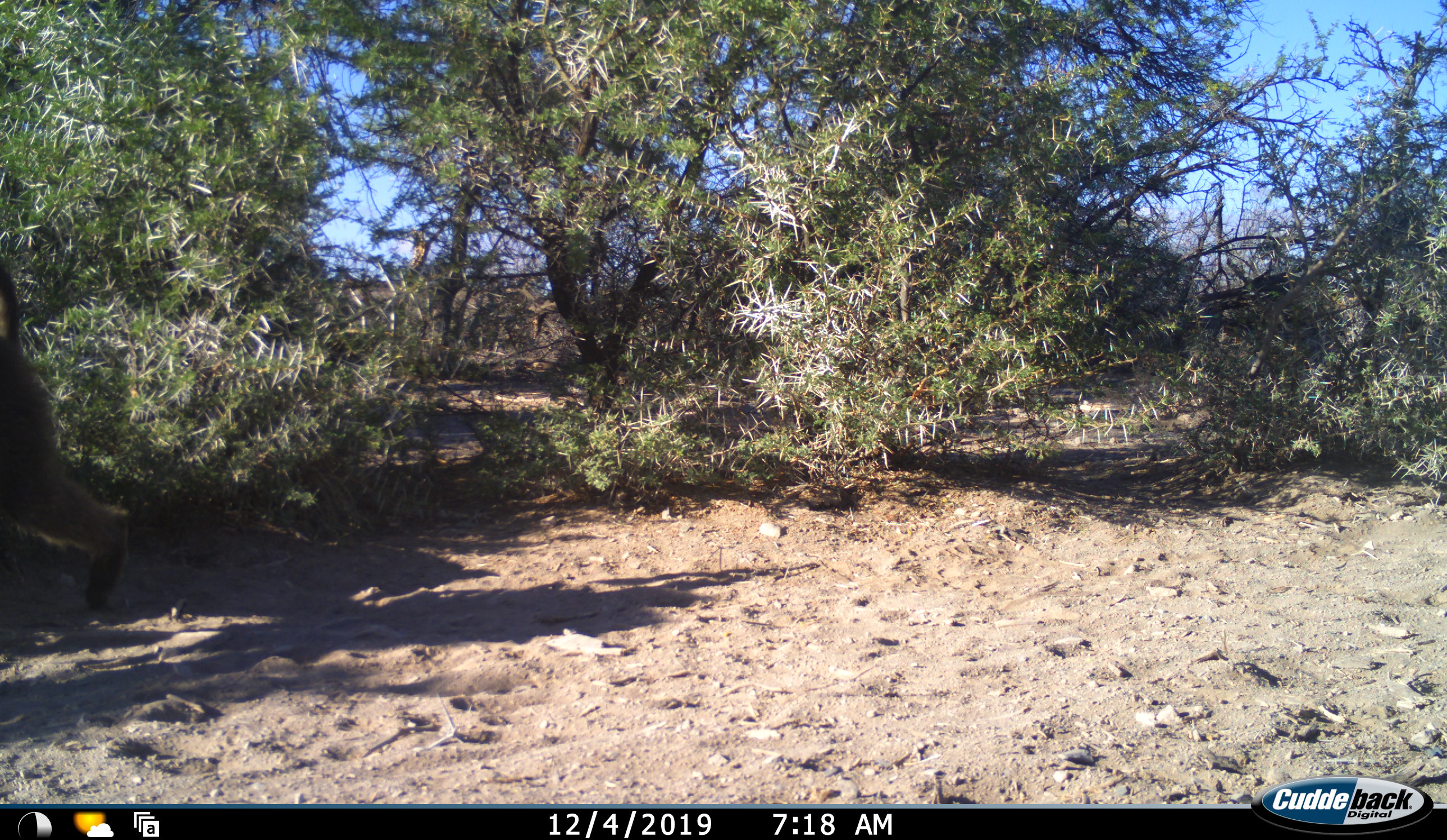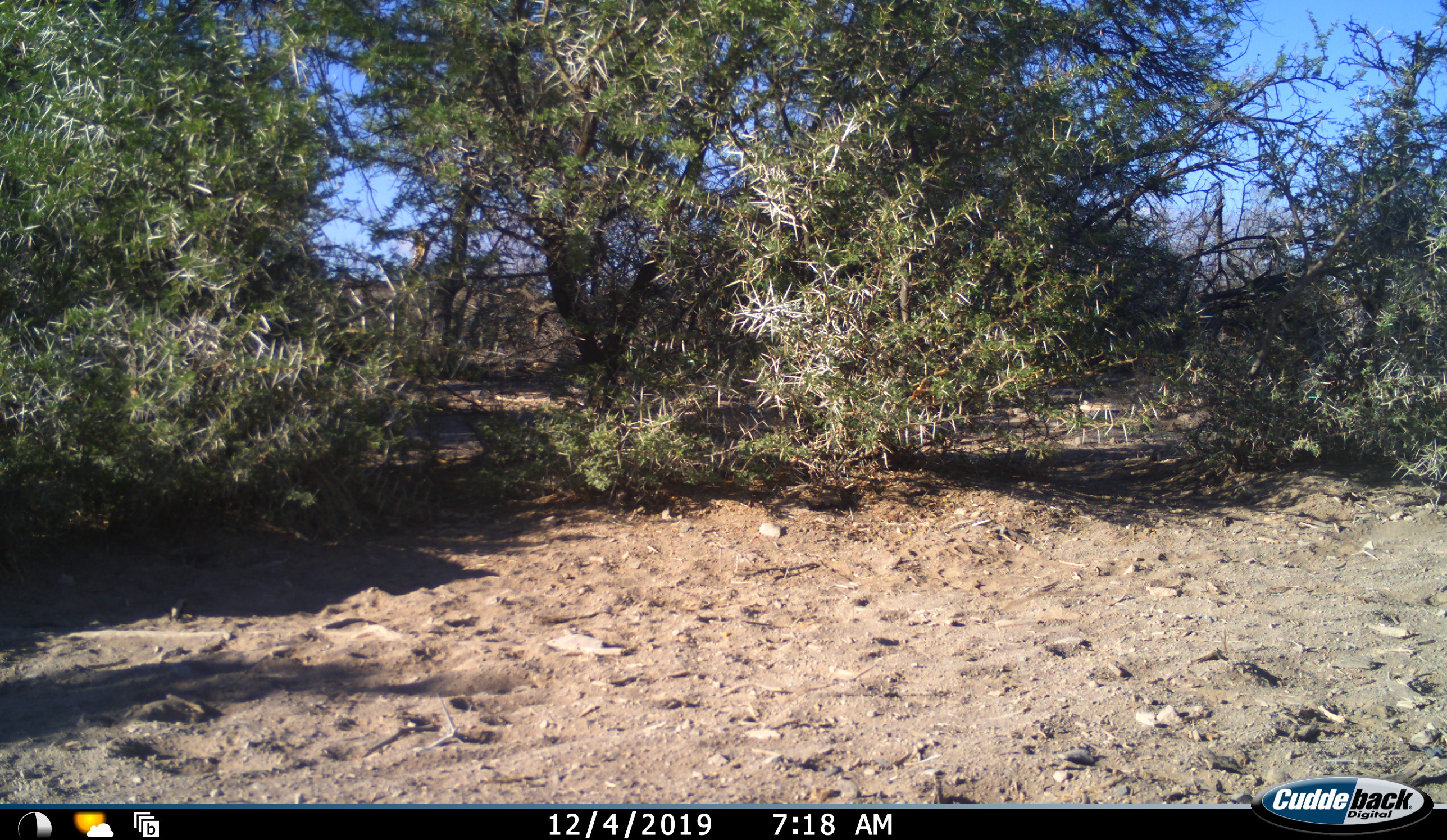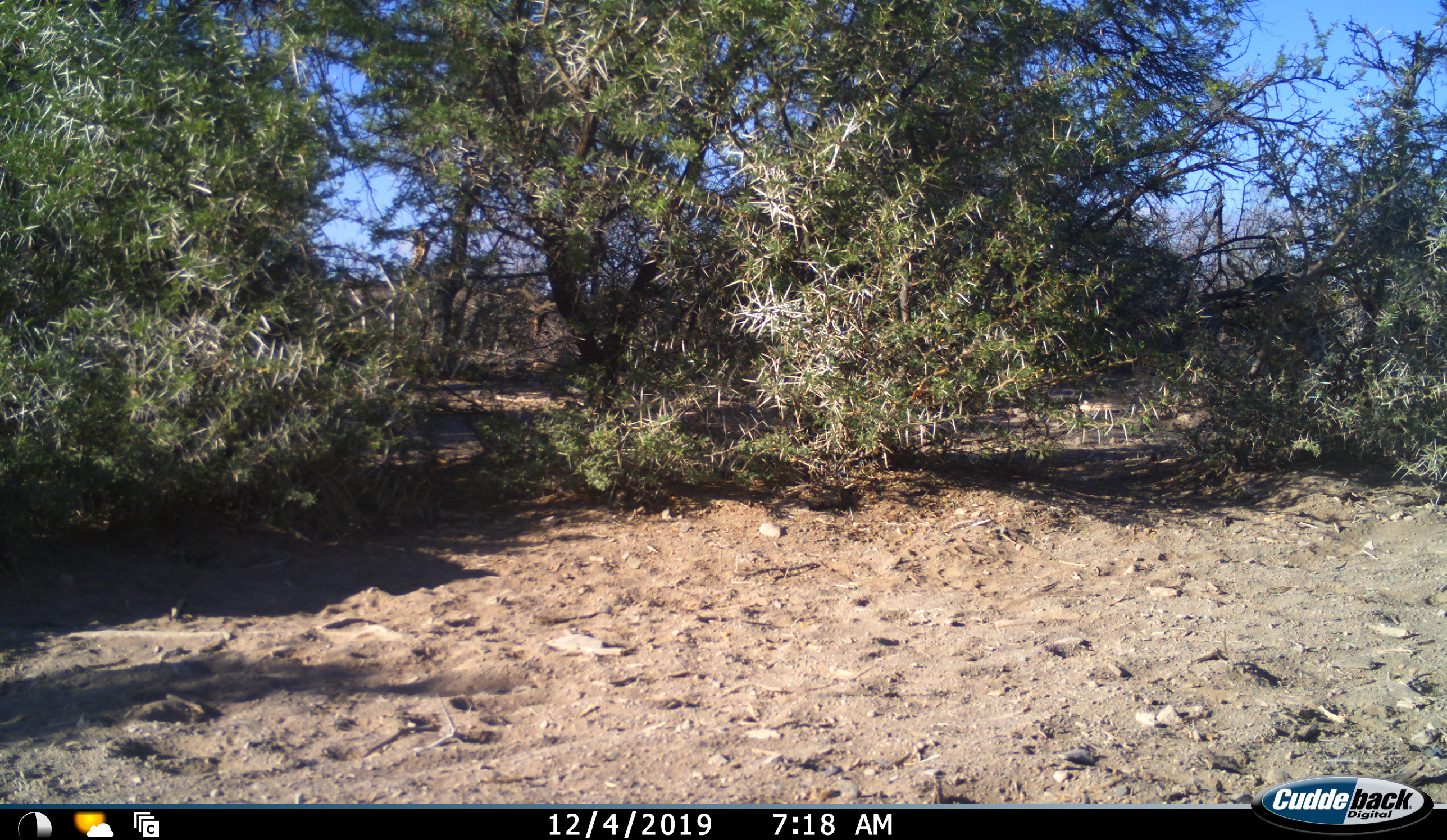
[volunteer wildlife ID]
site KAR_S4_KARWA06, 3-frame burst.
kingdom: Animalia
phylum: Chordata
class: Mammalia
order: Primates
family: Cercopithecidae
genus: Papio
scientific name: Papio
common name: baboon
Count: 1.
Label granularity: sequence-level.